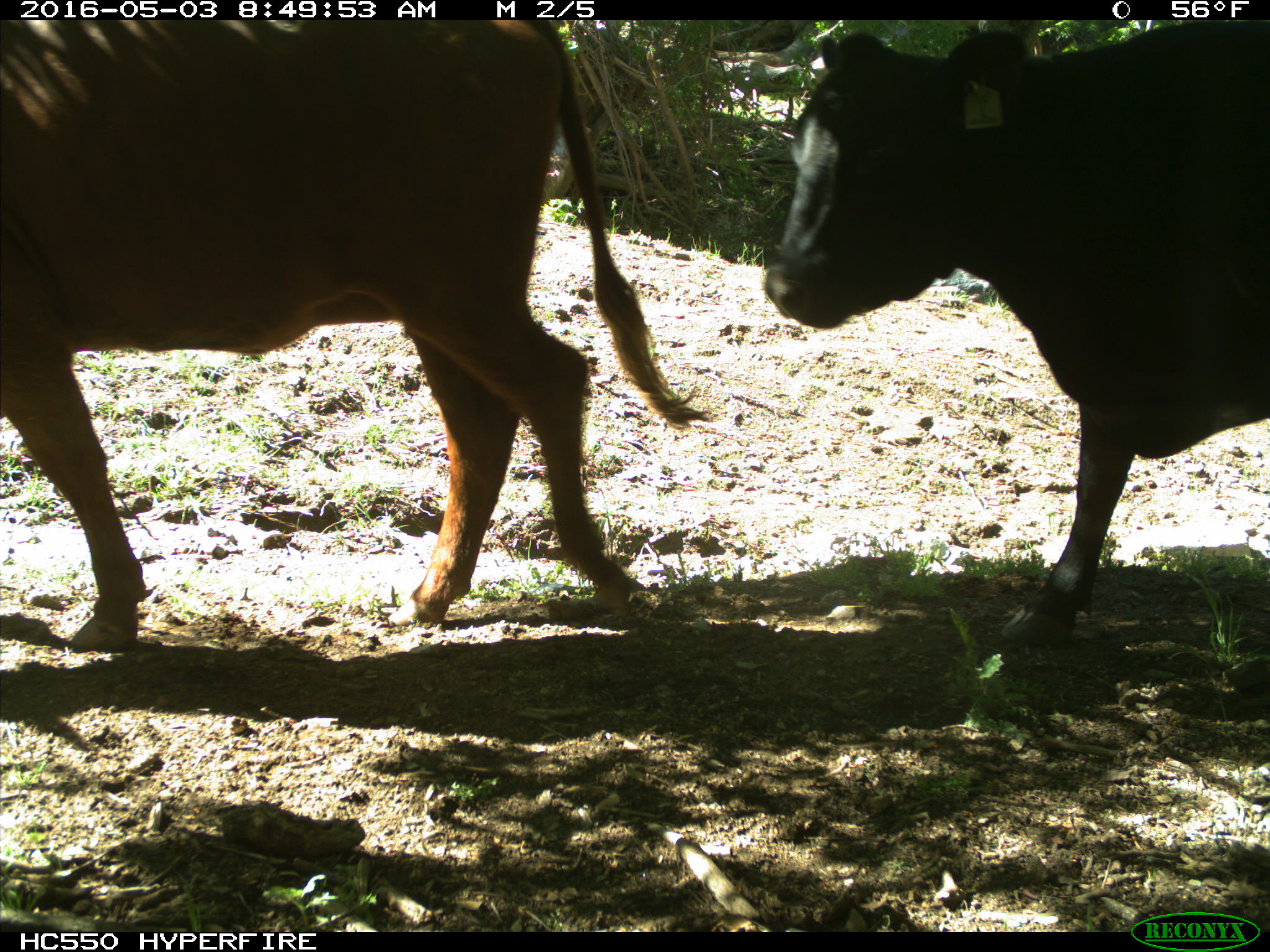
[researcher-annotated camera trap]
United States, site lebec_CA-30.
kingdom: Animalia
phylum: Chordata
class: Mammalia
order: Artiodactyla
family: Bovidae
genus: Bos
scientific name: Bos taurus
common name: domestic cow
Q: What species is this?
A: Bos taurus (domestic cow).